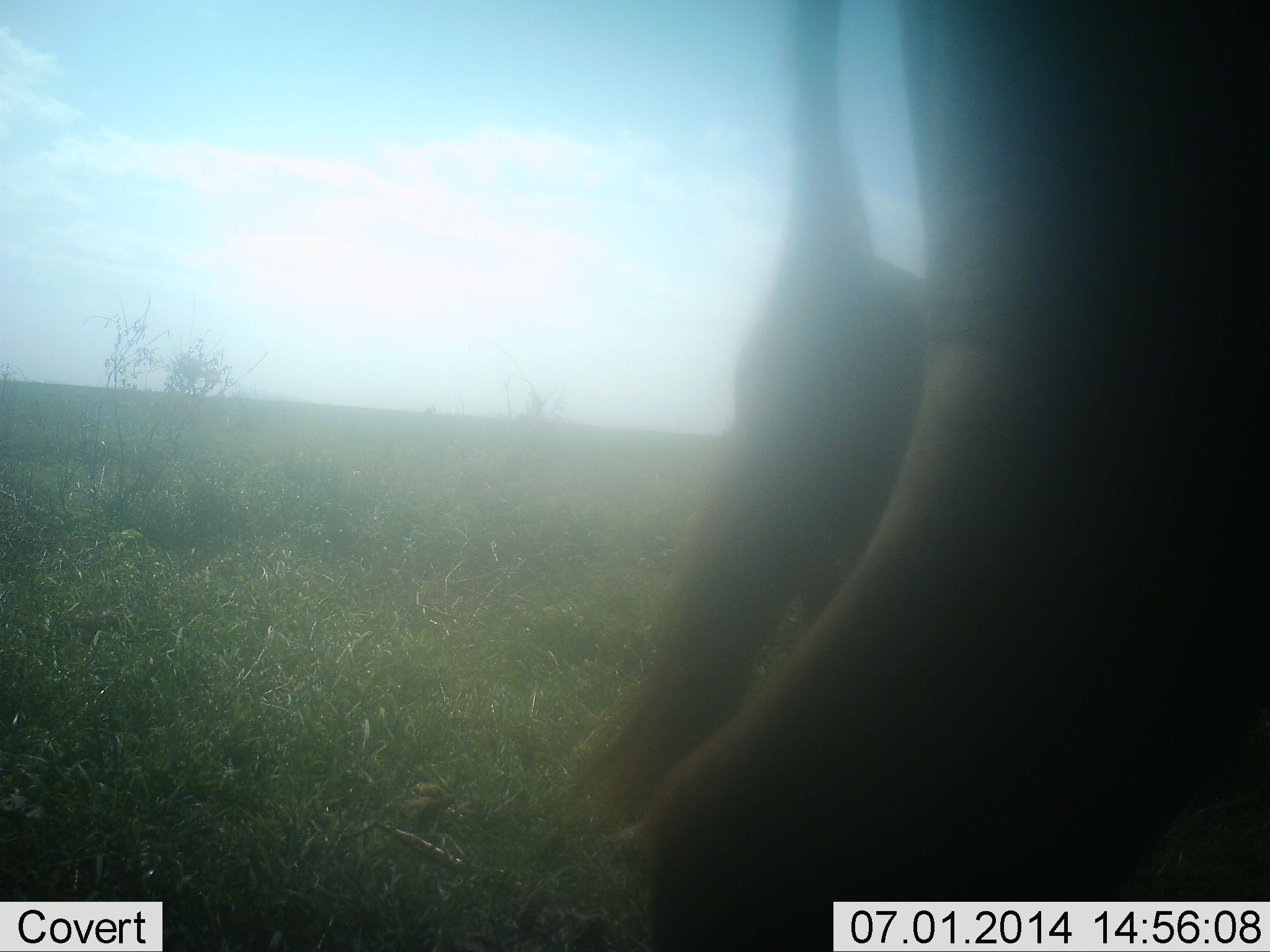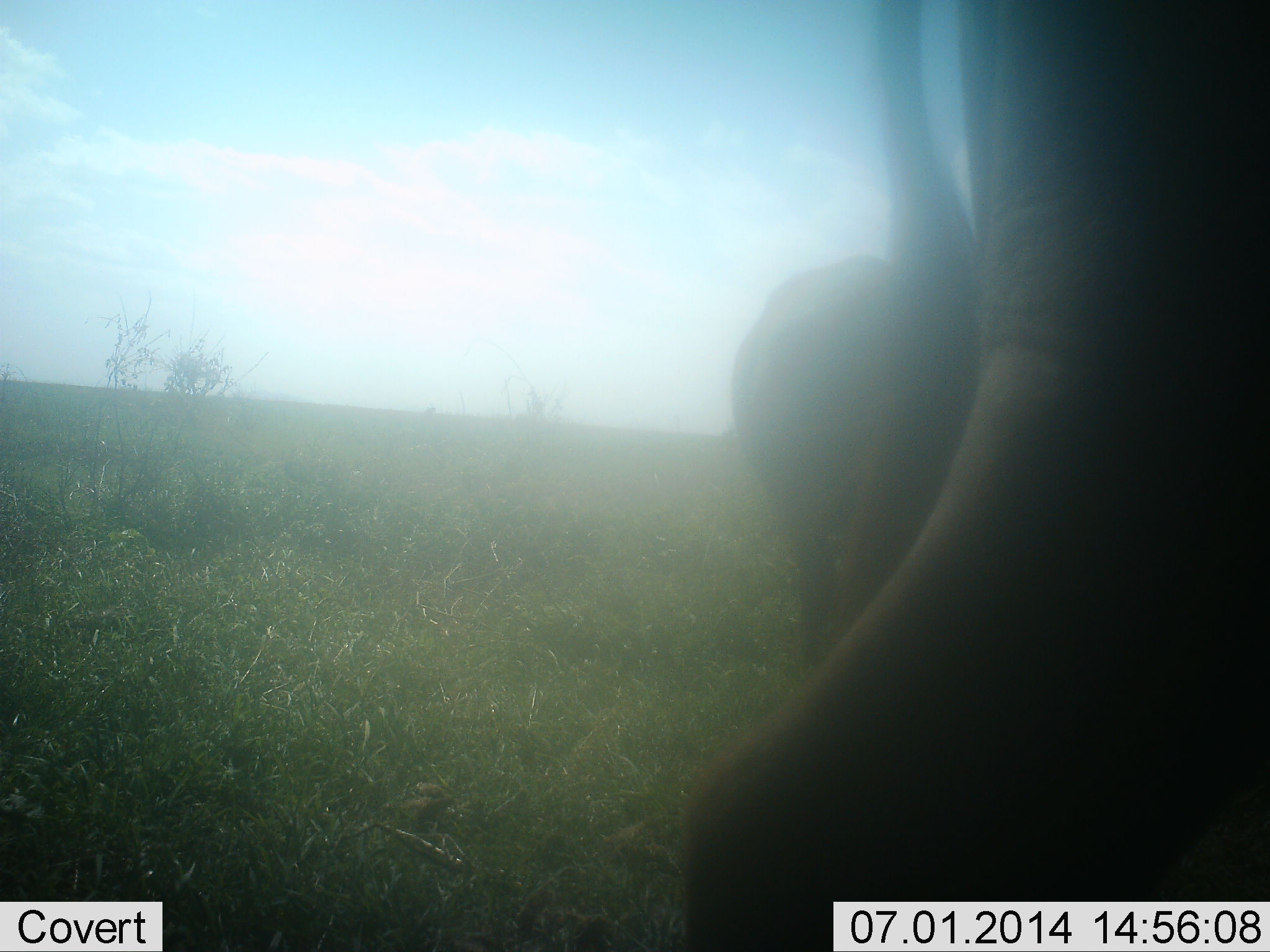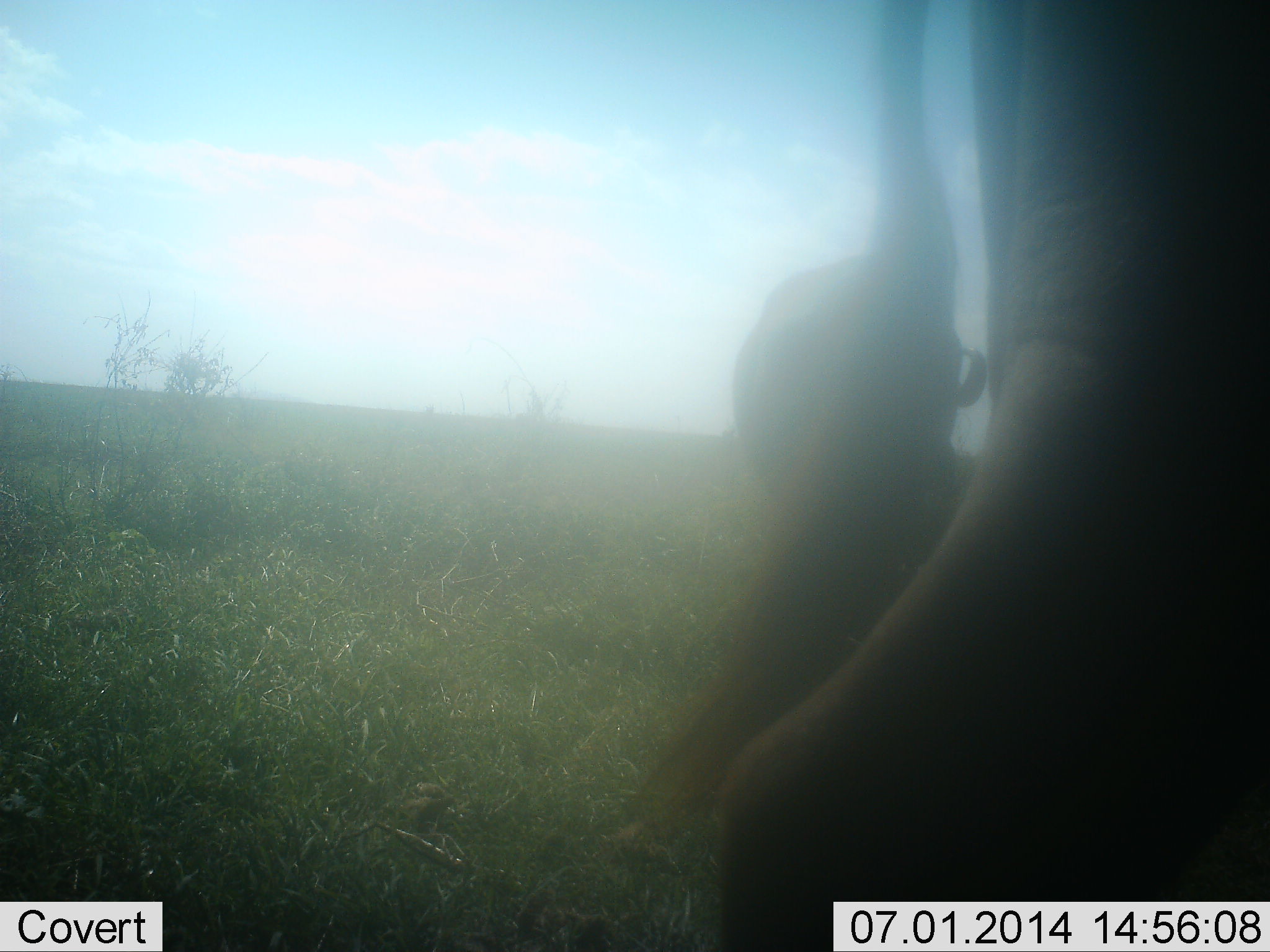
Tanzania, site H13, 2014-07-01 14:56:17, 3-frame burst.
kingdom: Animalia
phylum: Chordata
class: Mammalia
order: Artiodactyla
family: Bovidae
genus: Connochaetes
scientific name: Connochaetes taurinus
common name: blue wildebeest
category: wildebeest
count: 2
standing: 60%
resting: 0%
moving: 40%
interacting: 0%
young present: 0%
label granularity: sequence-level